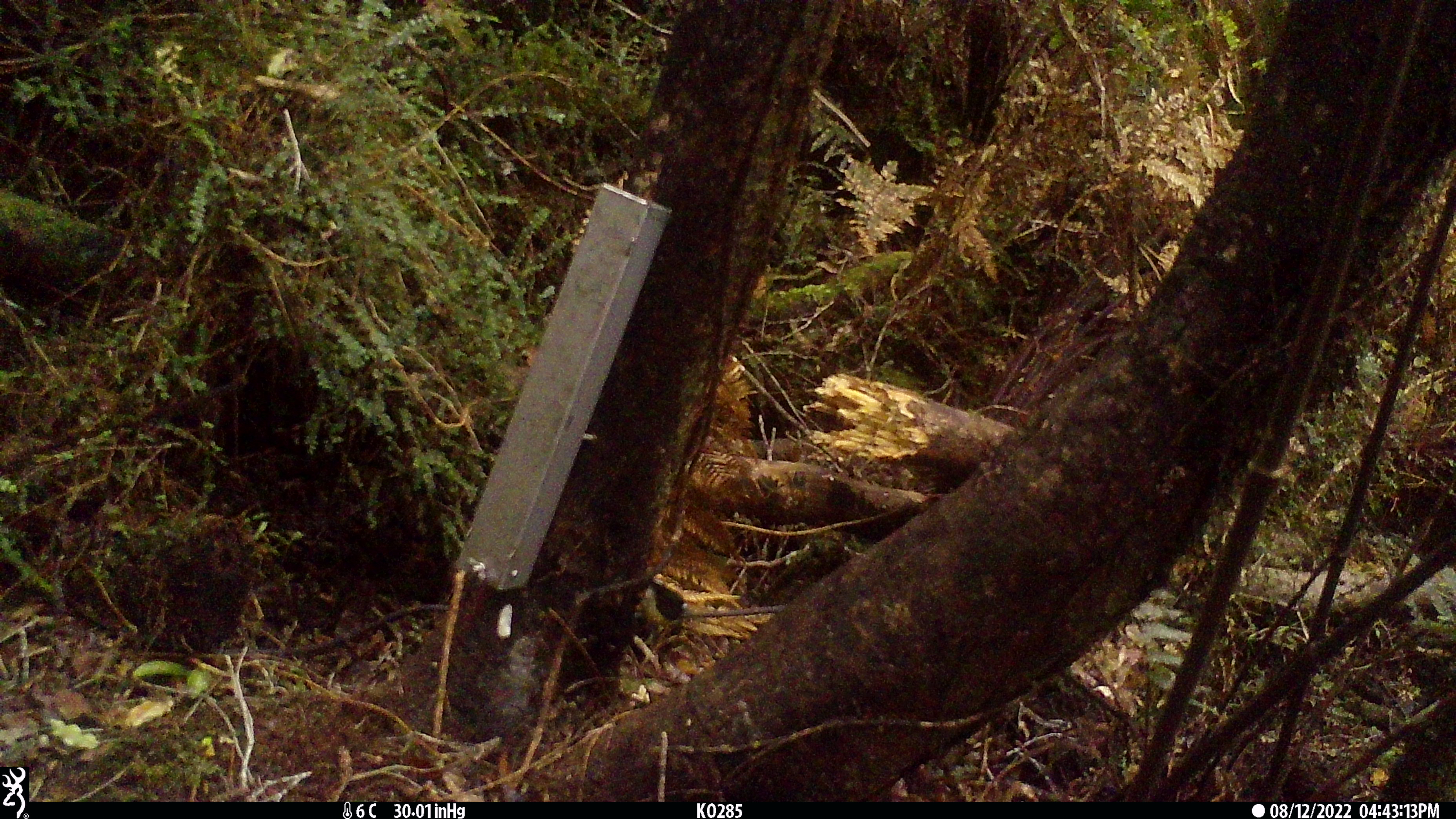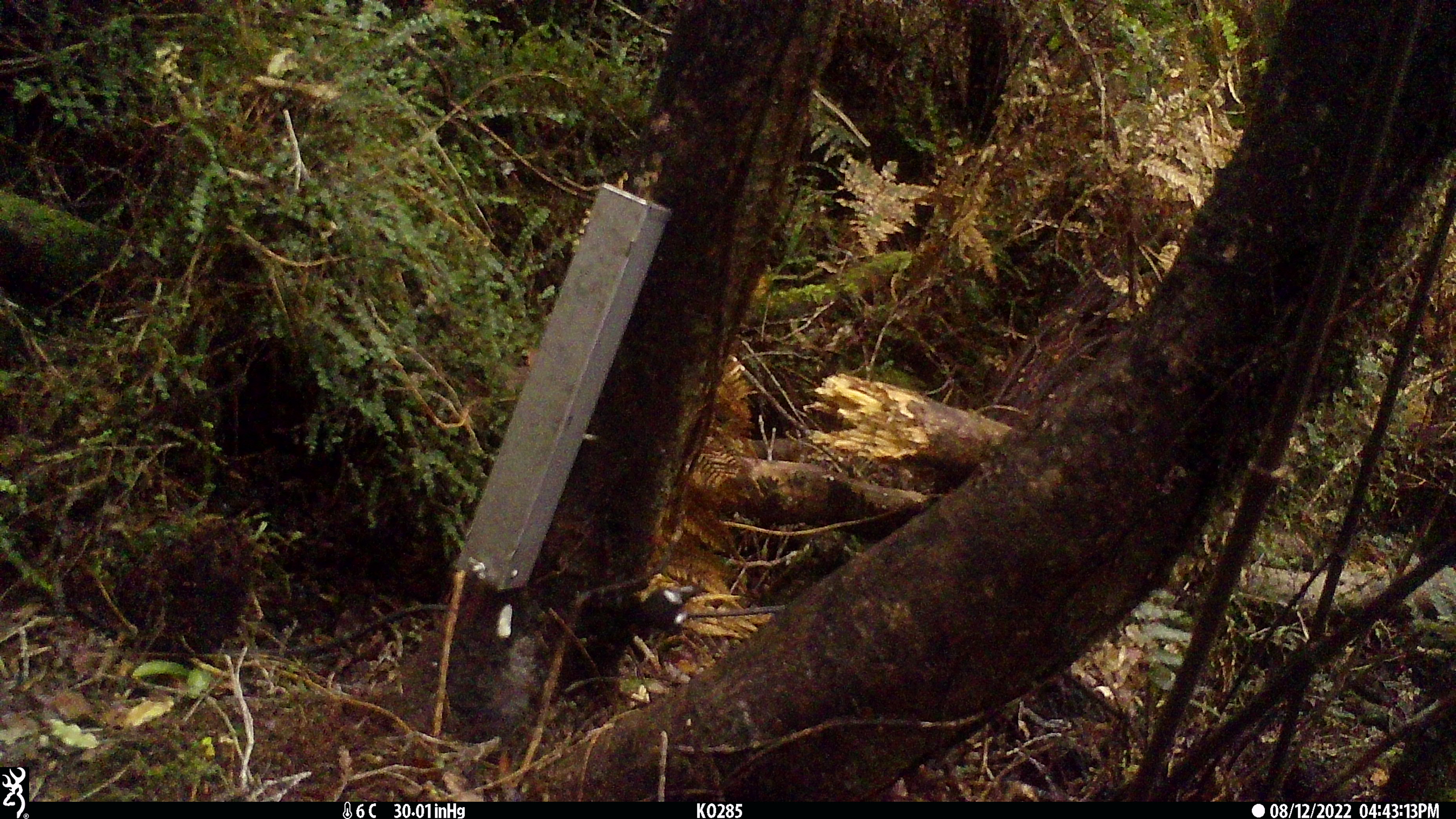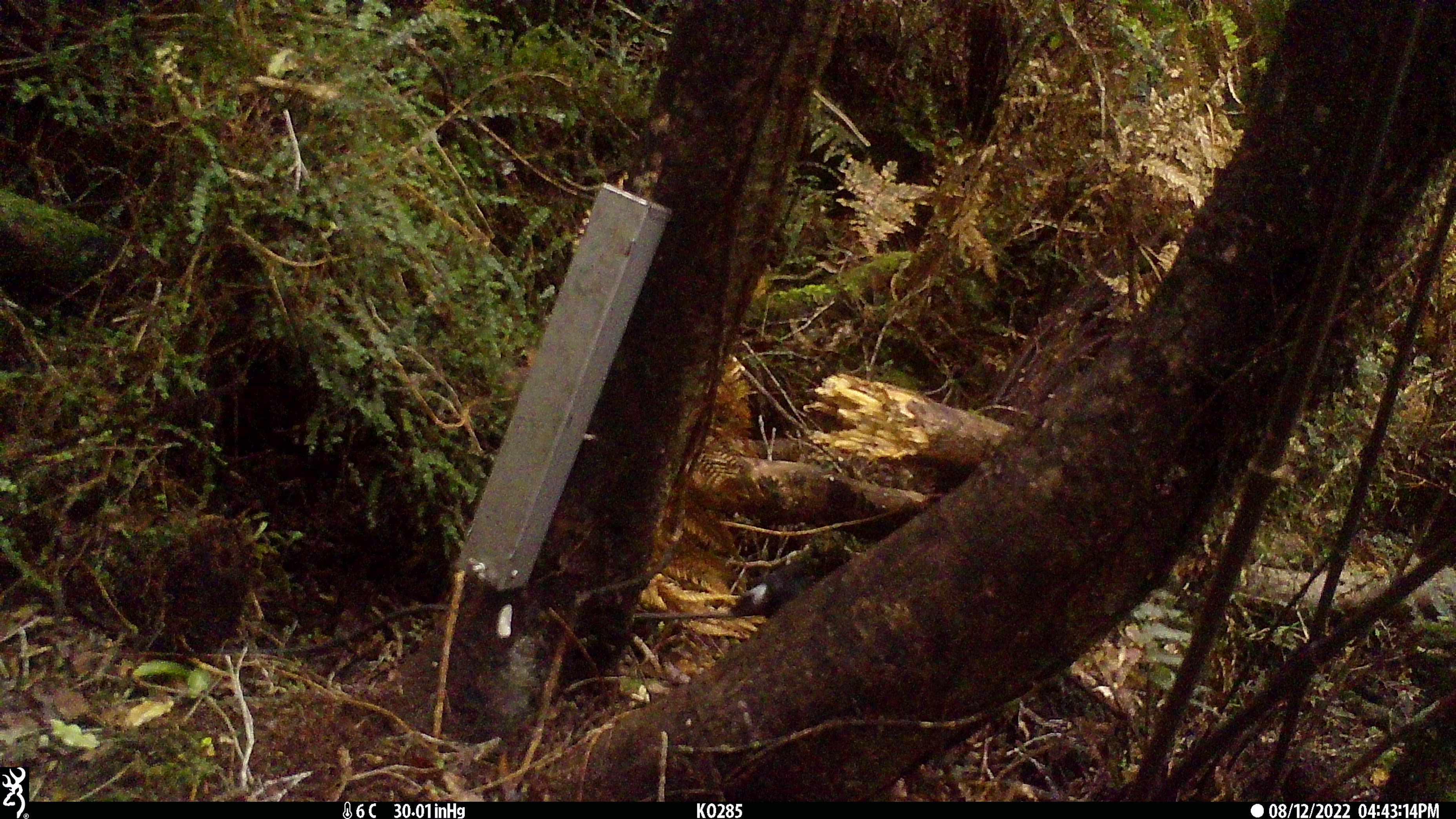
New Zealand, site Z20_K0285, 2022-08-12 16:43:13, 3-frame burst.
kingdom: Animalia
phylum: Chordata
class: Aves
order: Passeriformes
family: Petroicidae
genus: Petroica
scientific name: Petroica macrocephala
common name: tomtit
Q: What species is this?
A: Tomtit (Petroica macrocephala).